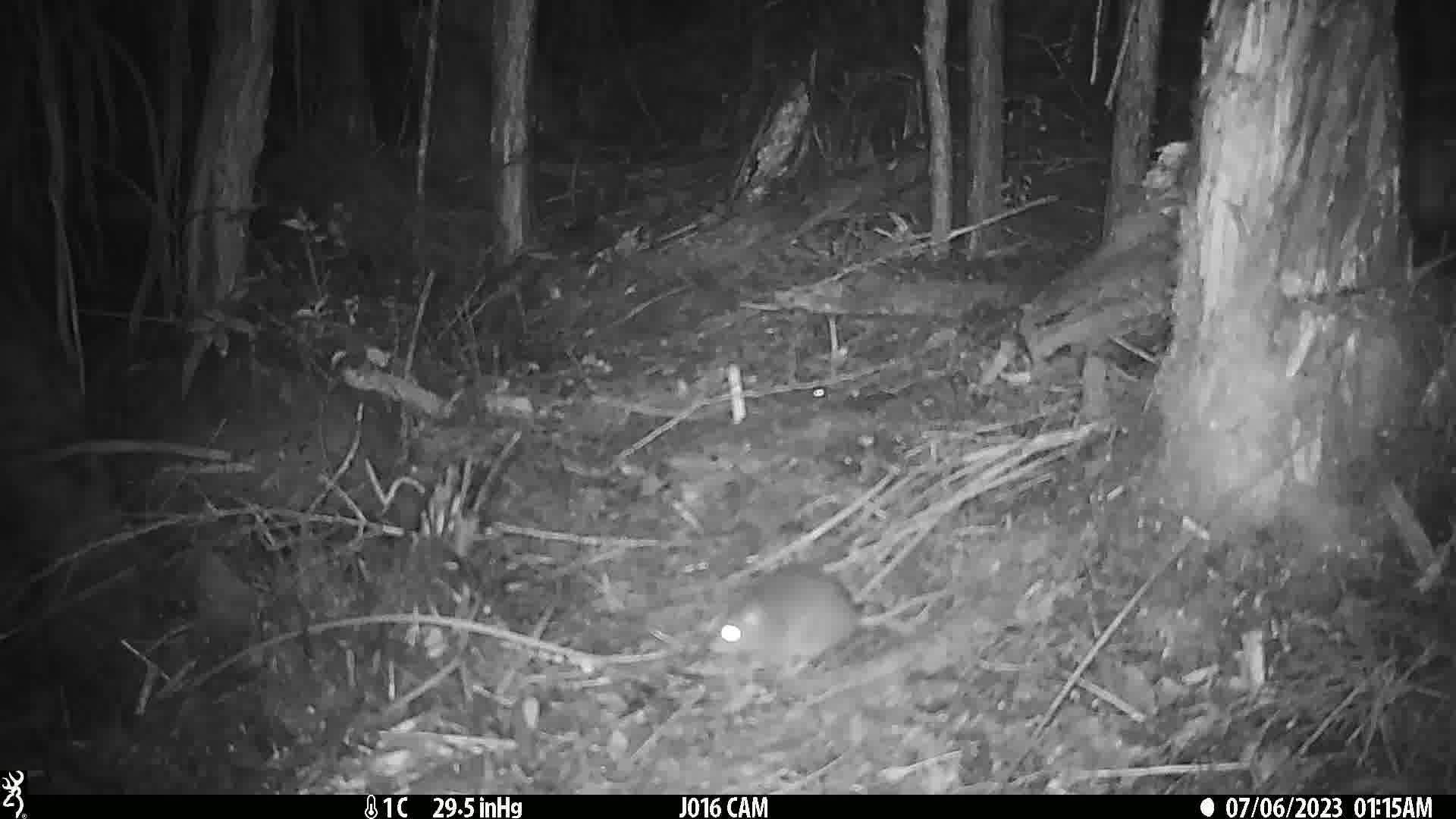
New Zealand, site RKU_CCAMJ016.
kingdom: Animalia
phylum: Chordata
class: Mammalia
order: Rodentia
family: Muridae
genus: Rattus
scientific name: Rattus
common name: rat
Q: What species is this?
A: Rat (Rattus).